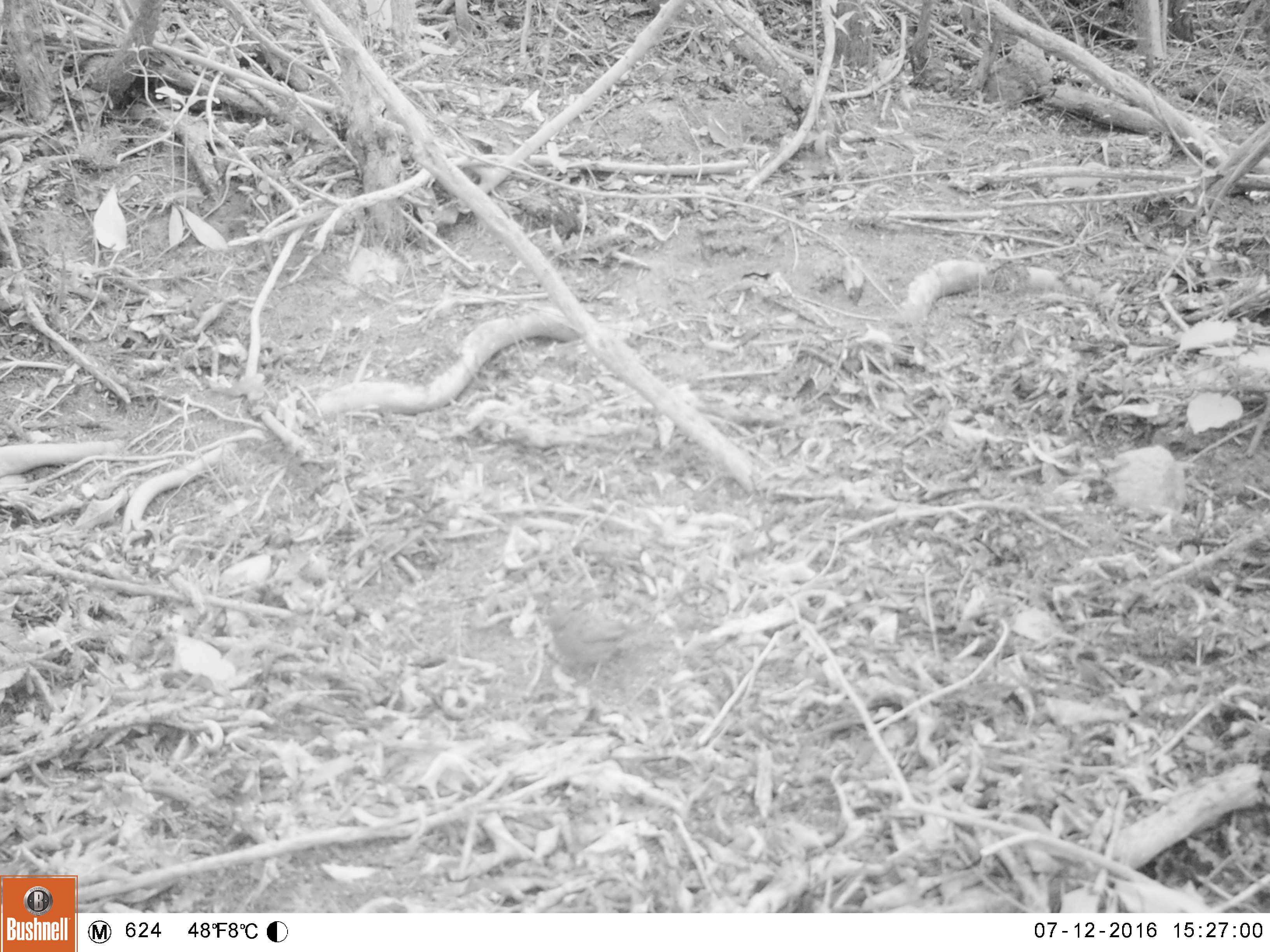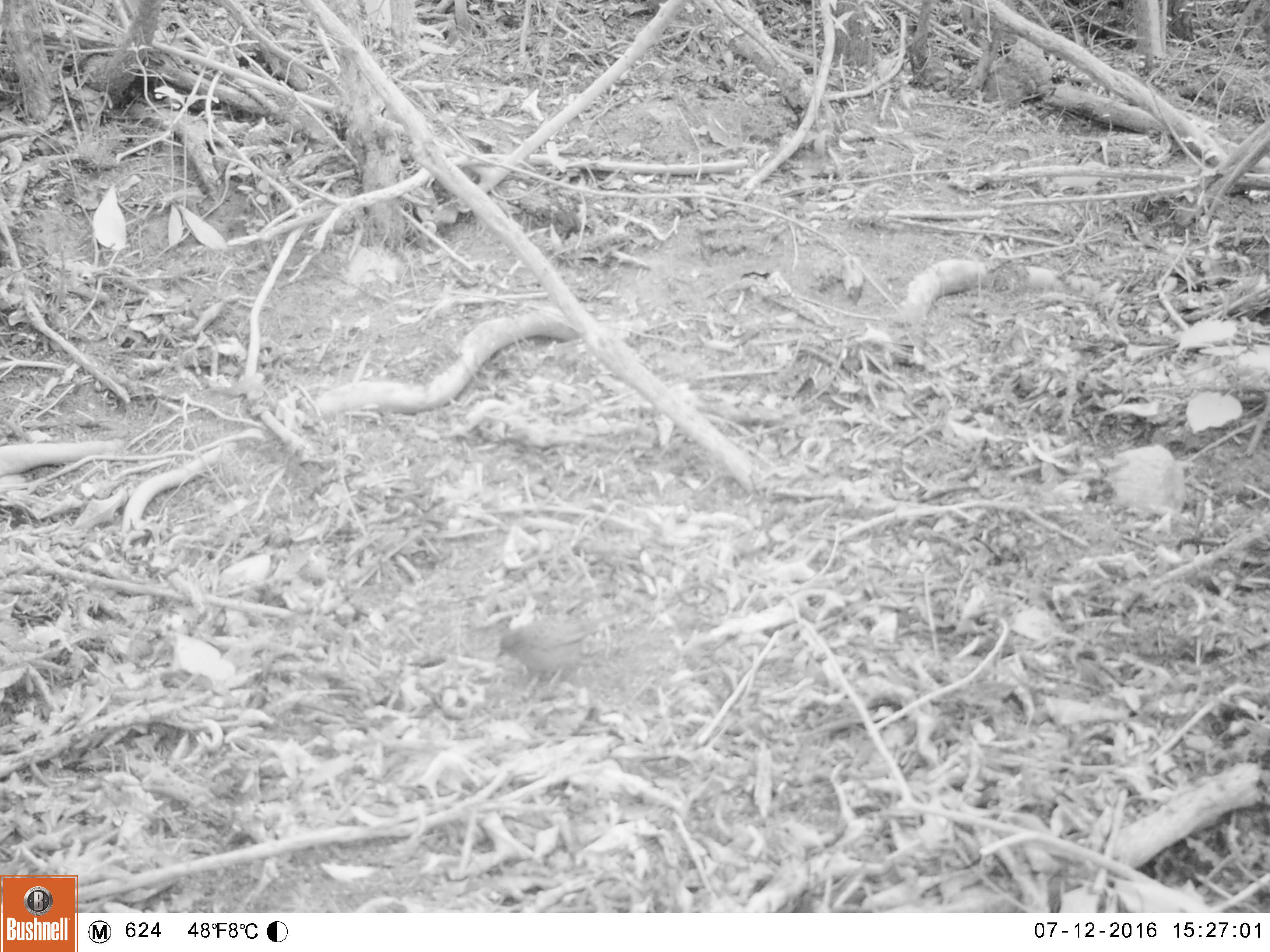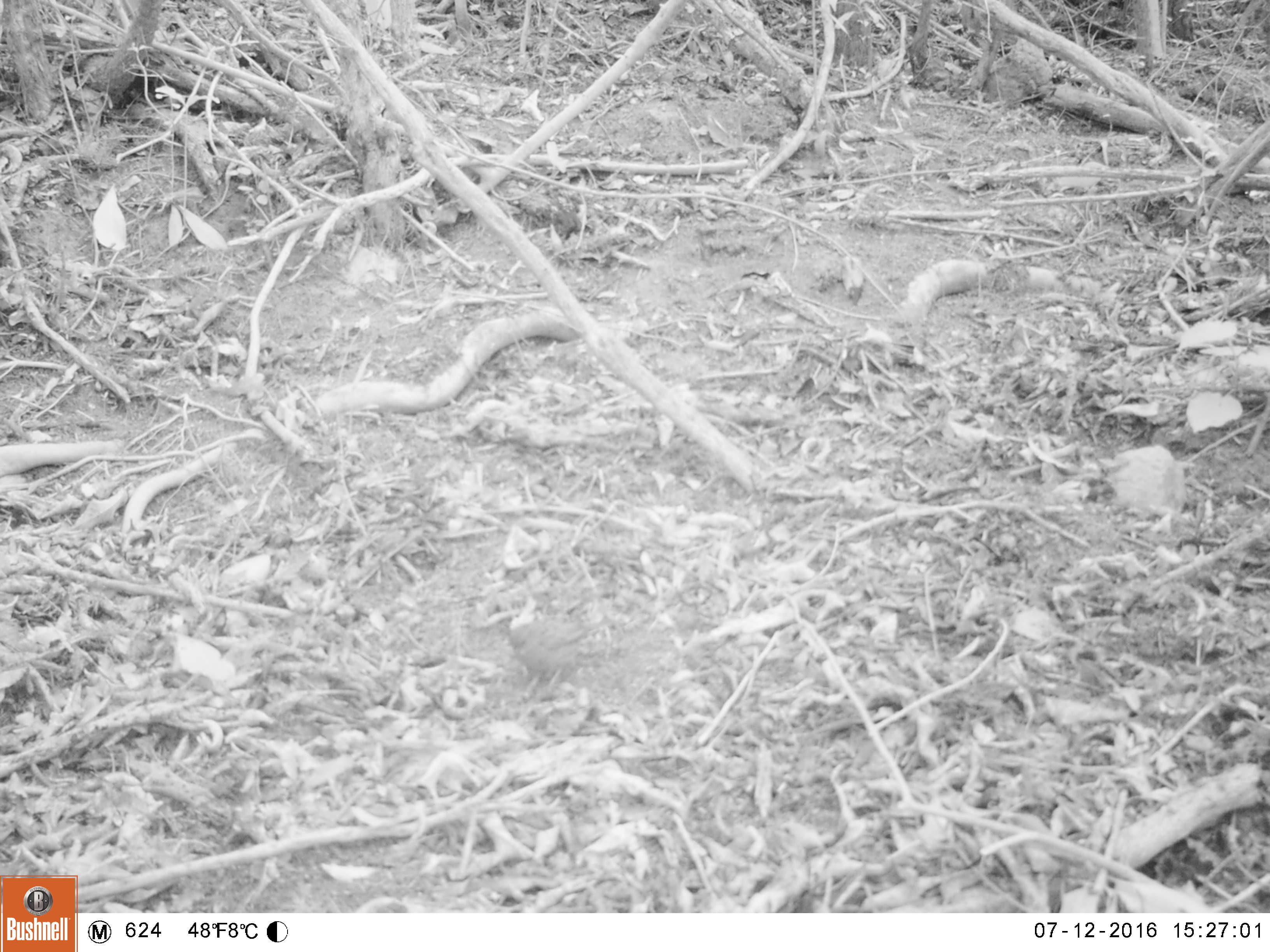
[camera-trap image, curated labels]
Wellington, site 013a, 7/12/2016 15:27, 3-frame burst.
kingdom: Animalia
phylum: Chordata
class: Aves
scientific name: Aves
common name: bird